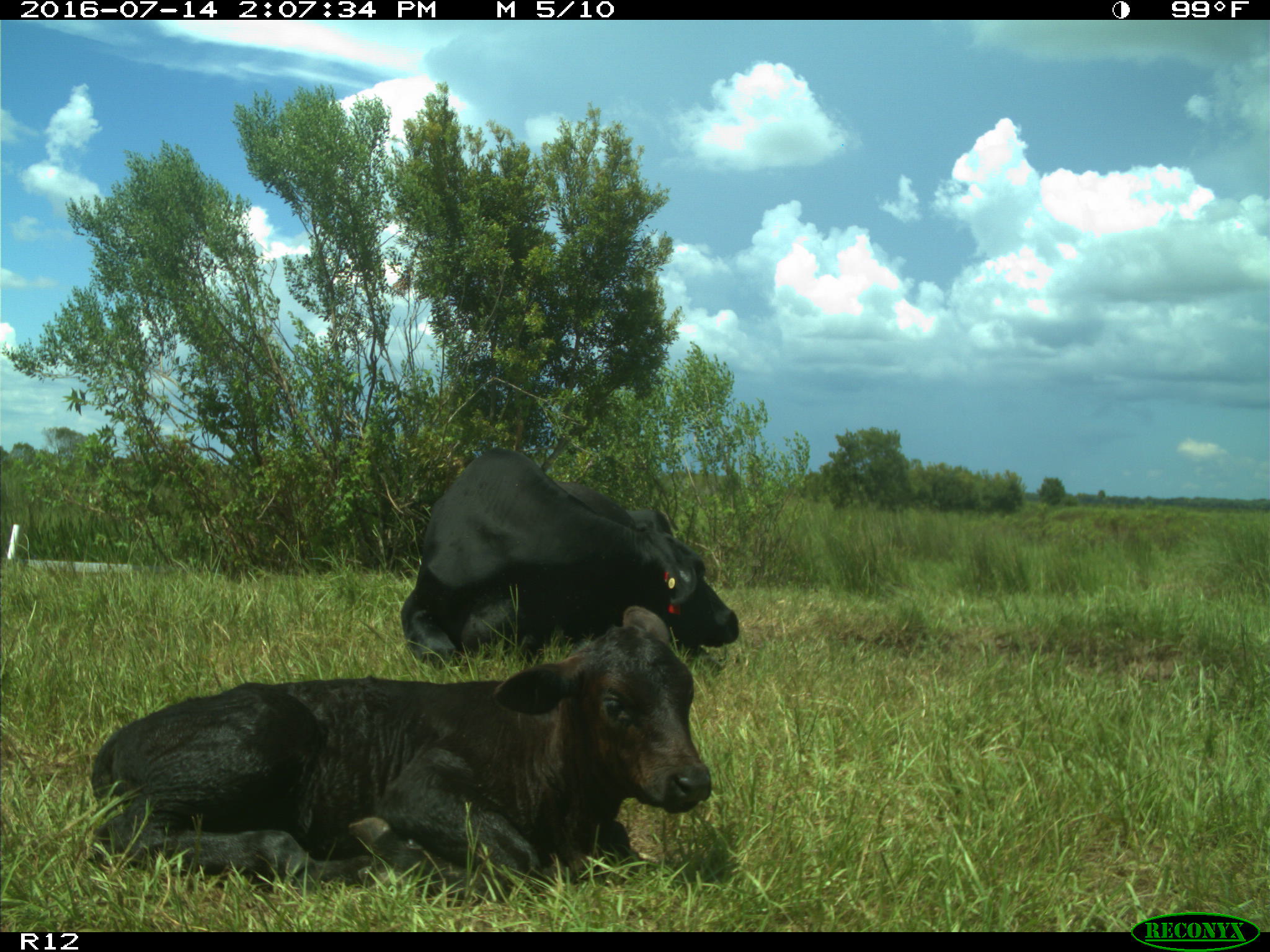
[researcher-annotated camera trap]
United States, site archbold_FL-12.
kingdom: Animalia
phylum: Chordata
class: Mammalia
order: Artiodactyla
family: Bovidae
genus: Bos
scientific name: Bos taurus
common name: domestic cow